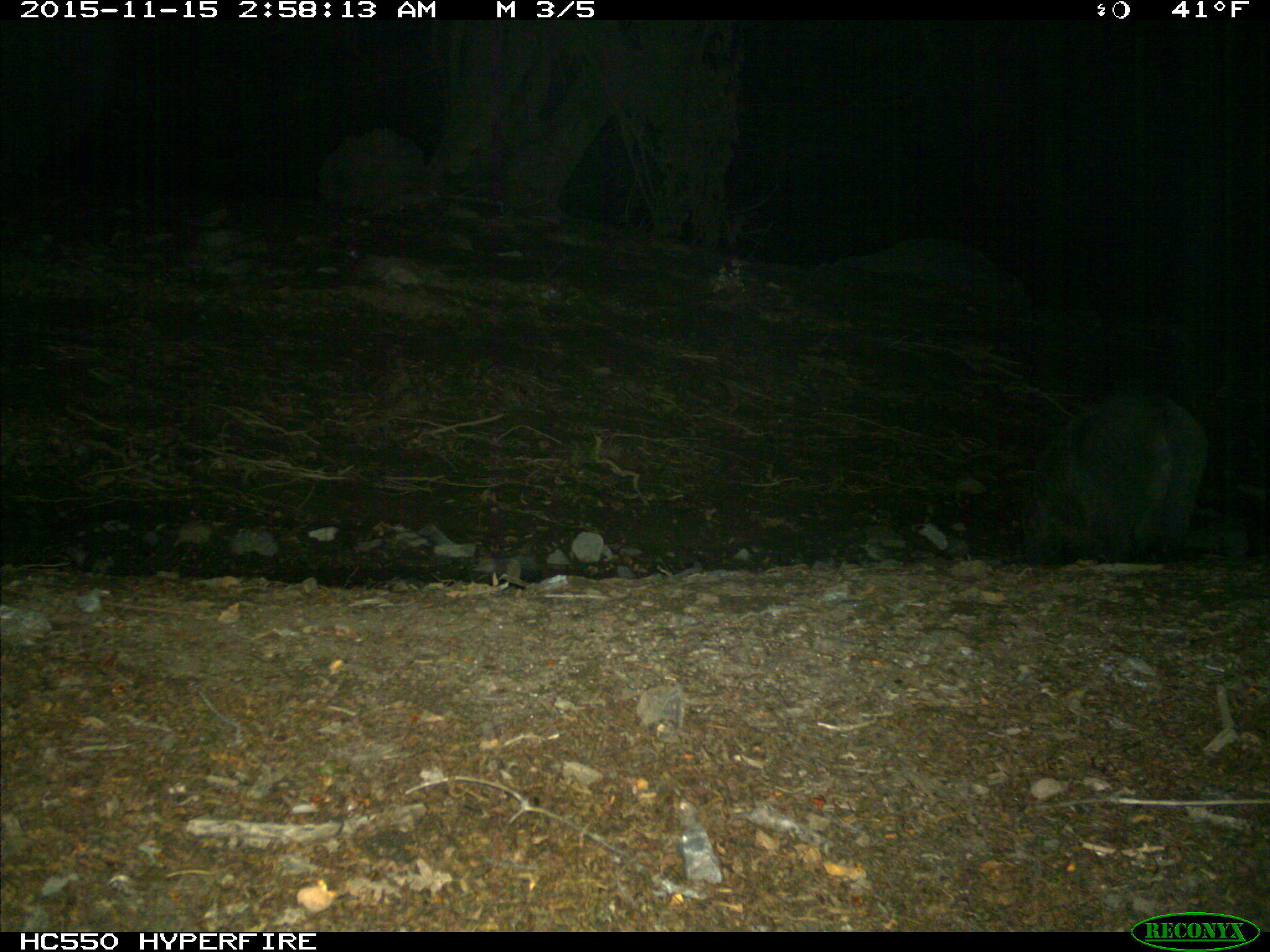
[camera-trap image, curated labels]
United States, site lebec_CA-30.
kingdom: Animalia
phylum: Chordata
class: Mammalia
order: Artiodactyla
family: Suidae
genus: Sus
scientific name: Sus scrofa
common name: wild boar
Sus scrofa (wild boar).